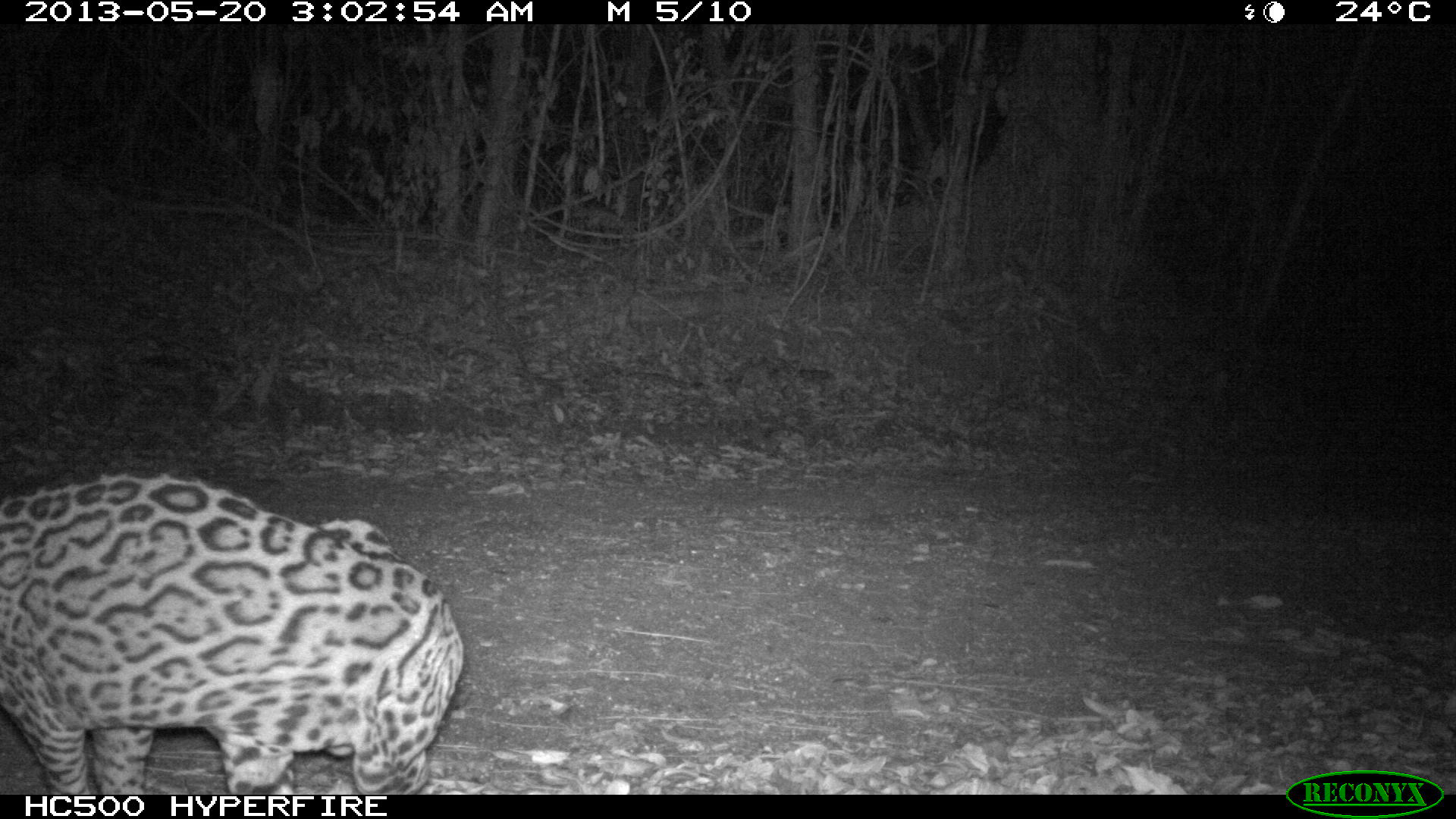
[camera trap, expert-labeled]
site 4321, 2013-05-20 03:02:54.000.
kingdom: Animalia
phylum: Chordata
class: Mammalia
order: Carnivora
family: Felidae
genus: Leopardus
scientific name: Leopardus pardalis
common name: ocelot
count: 1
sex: male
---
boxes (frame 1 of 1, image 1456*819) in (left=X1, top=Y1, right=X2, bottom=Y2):
leopardus pardalis: (left=0, top=471, right=464, bottom=793)